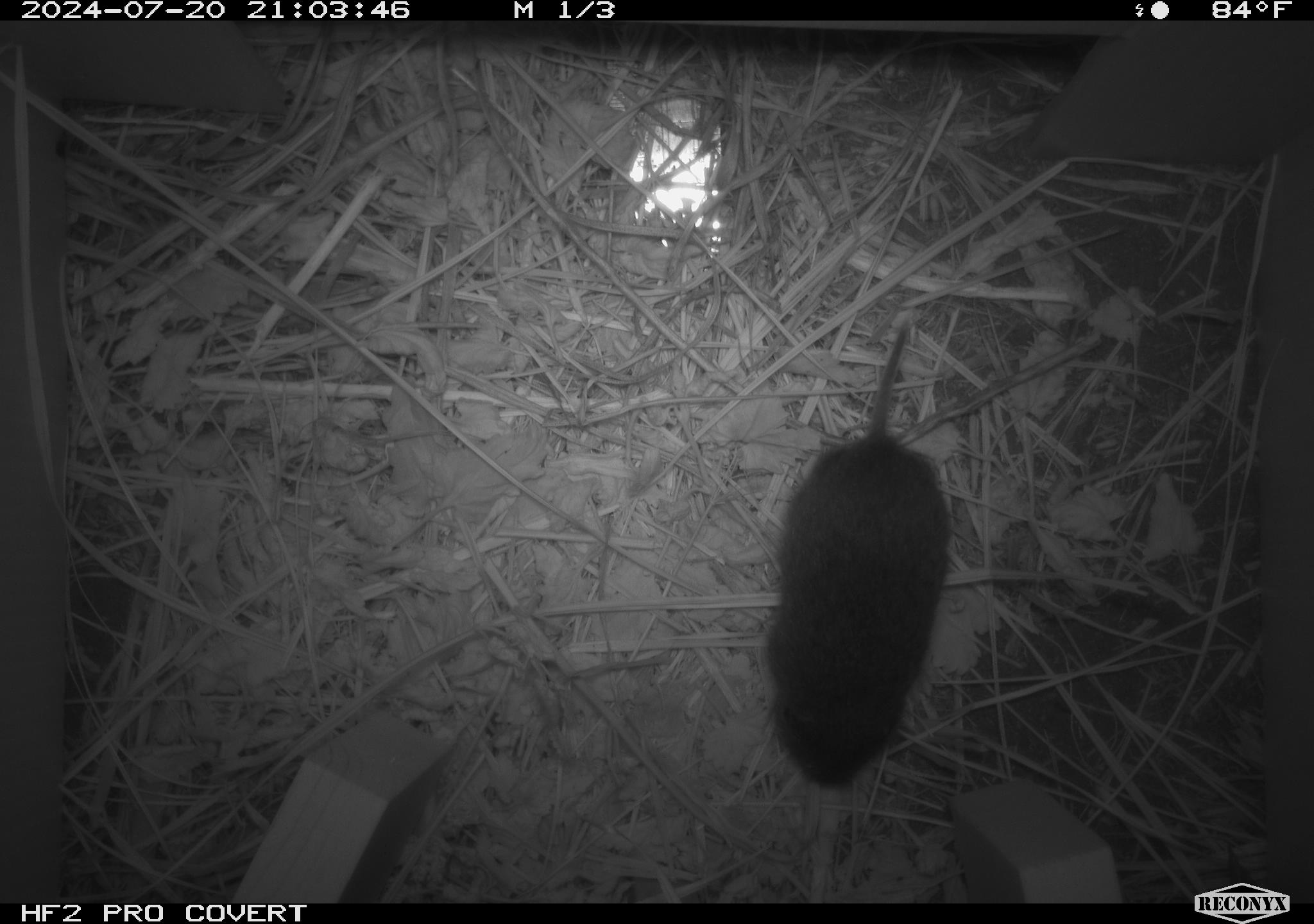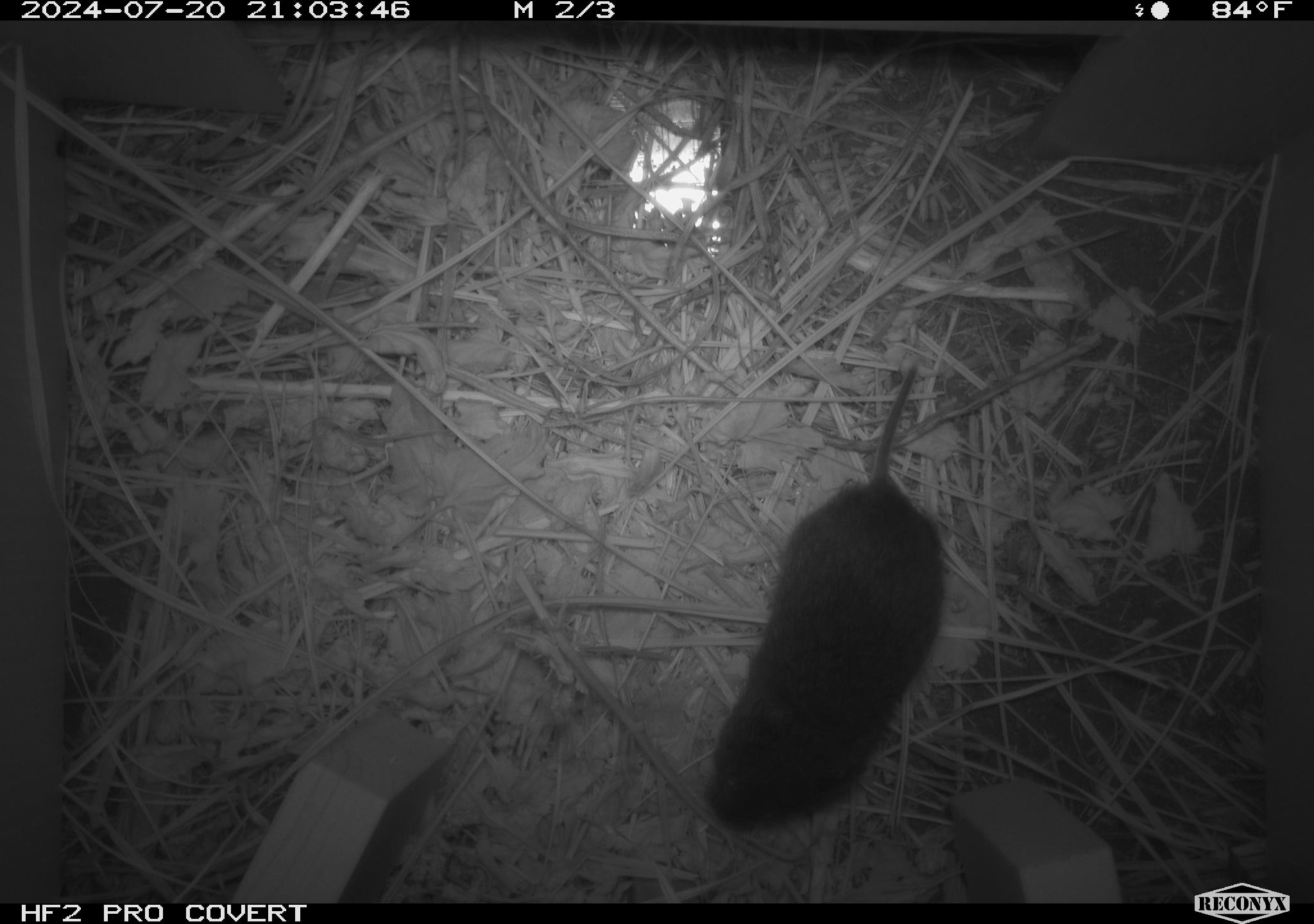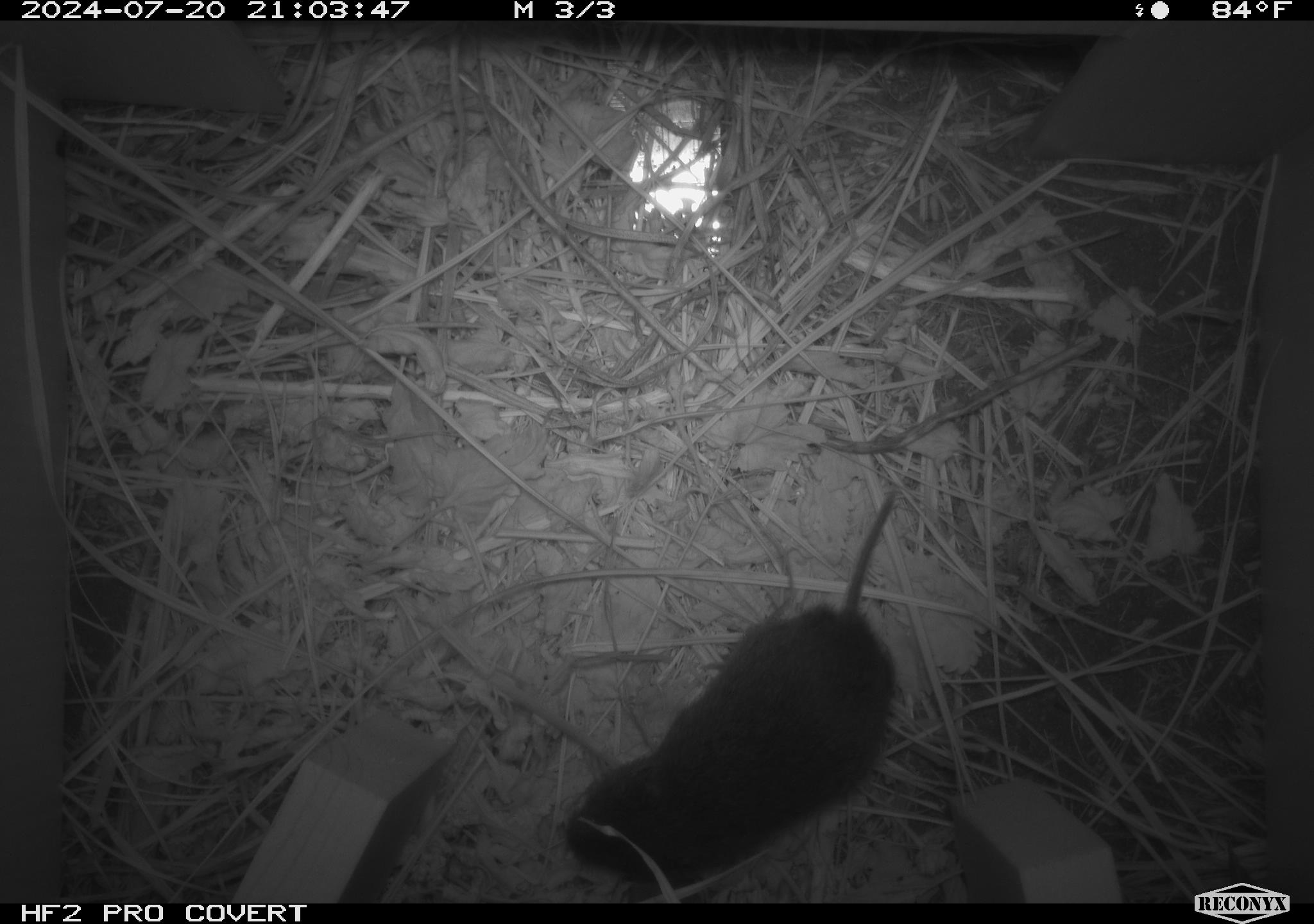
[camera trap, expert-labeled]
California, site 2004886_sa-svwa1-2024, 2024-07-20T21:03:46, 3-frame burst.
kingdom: Animalia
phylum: Chordata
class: Mammalia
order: Rodentia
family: Cricetidae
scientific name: Arvicolinae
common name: voles, lemmings, and muskrats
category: arvicolinae subfamily